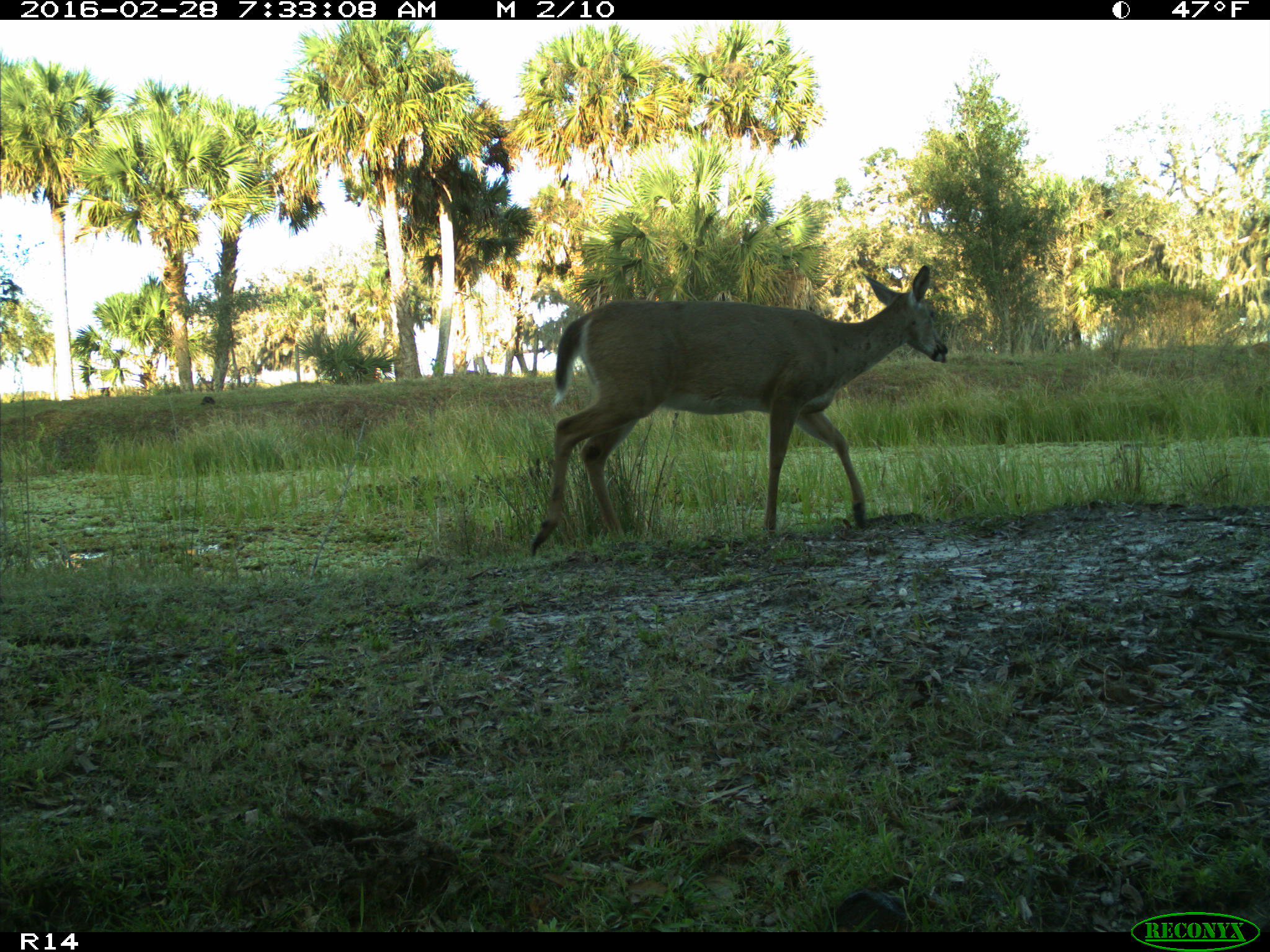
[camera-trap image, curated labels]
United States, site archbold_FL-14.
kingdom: Animalia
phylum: Chordata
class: Mammalia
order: Artiodactyla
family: Cervidae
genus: Odocoileus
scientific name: Odocoileus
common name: deer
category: unidentified deer